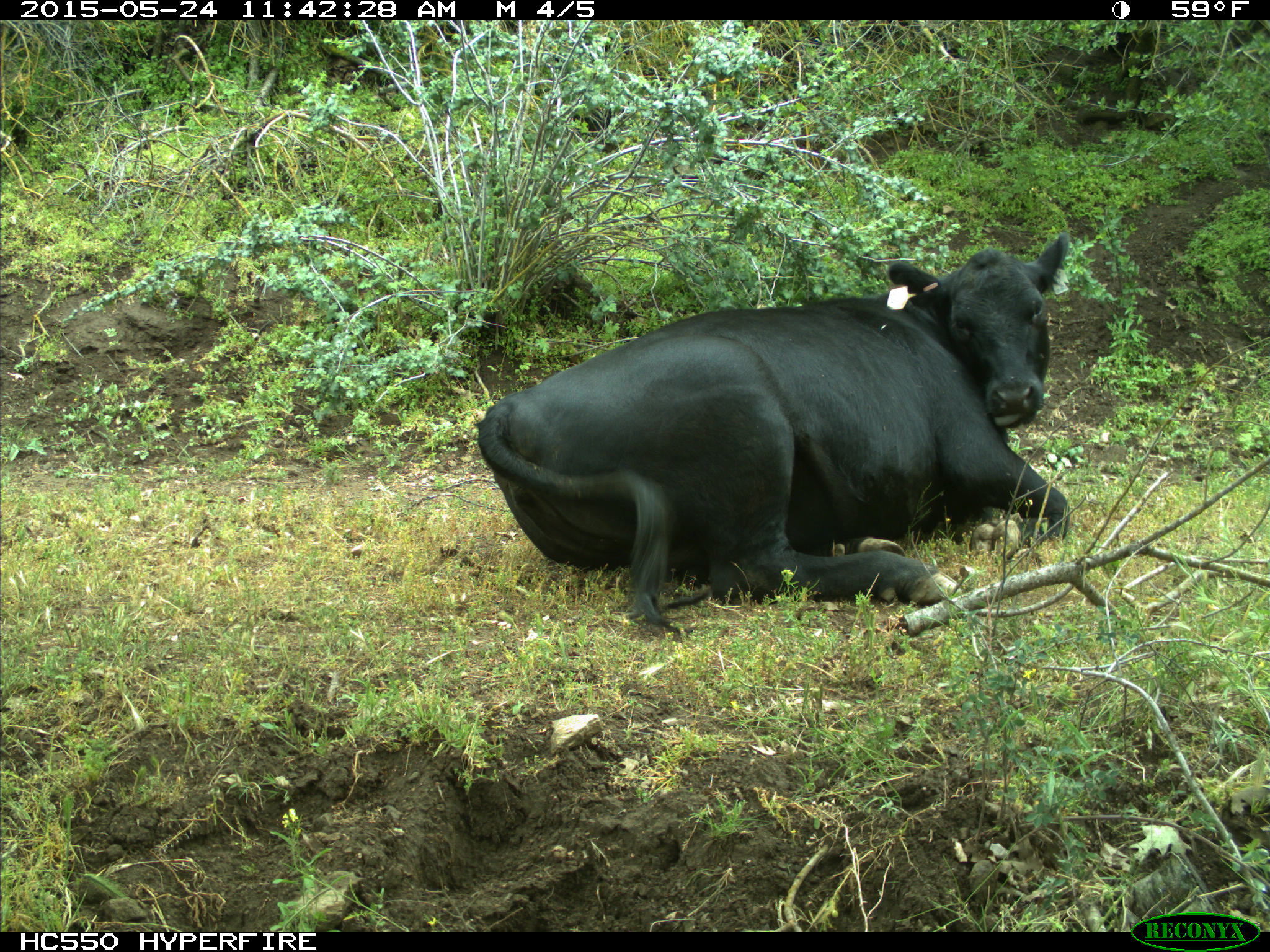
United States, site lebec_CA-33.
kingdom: Animalia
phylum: Chordata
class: Mammalia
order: Artiodactyla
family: Bovidae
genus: Bos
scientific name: Bos taurus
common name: domestic cow